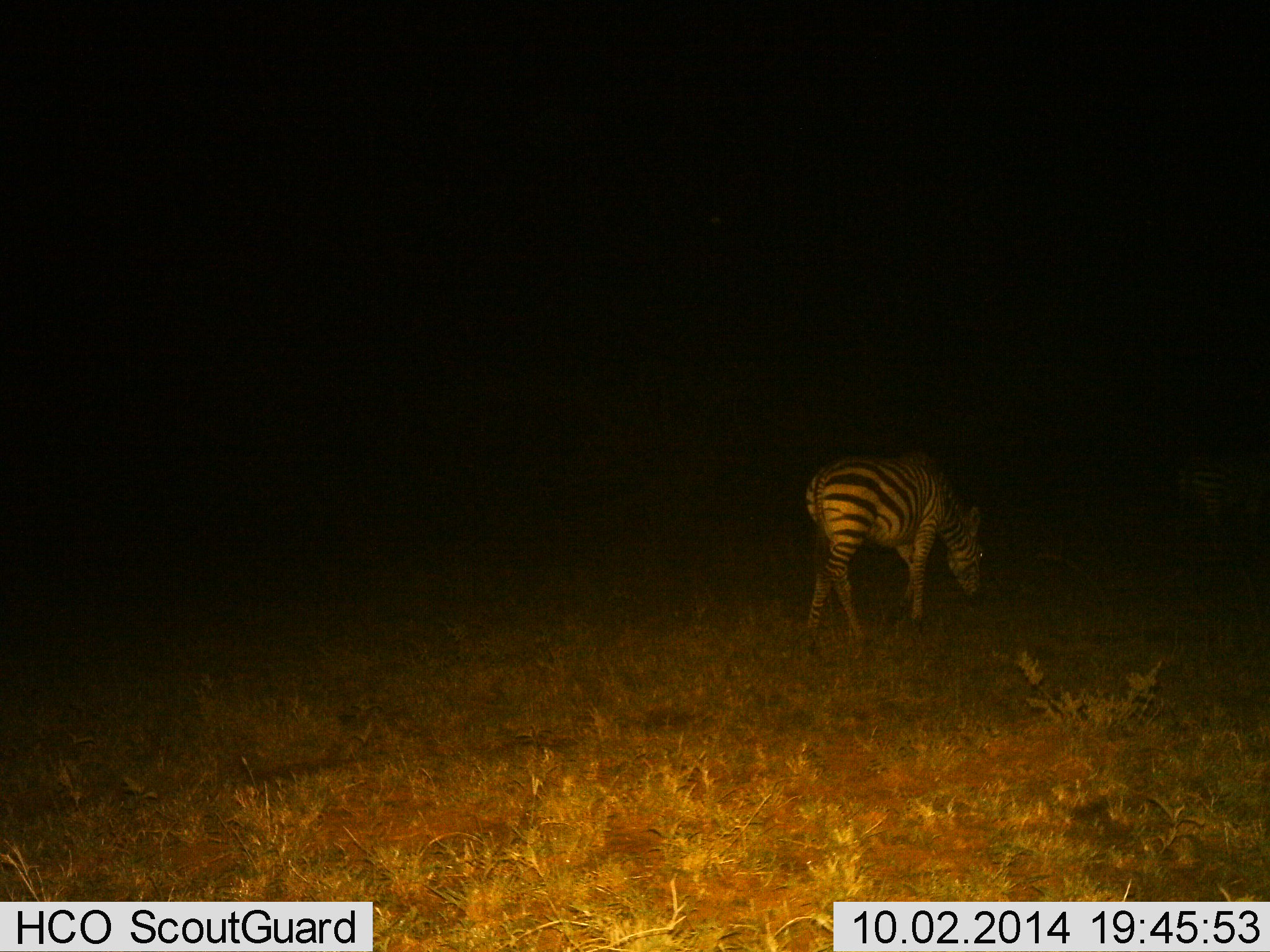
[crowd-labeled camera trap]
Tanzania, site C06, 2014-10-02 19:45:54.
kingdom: Animalia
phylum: Chordata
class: Mammalia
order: Perissodactyla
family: Equidae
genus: Equus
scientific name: Equus quagga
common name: plains zebra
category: zebra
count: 1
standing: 20%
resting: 0%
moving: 60%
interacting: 0%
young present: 0%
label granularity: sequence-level